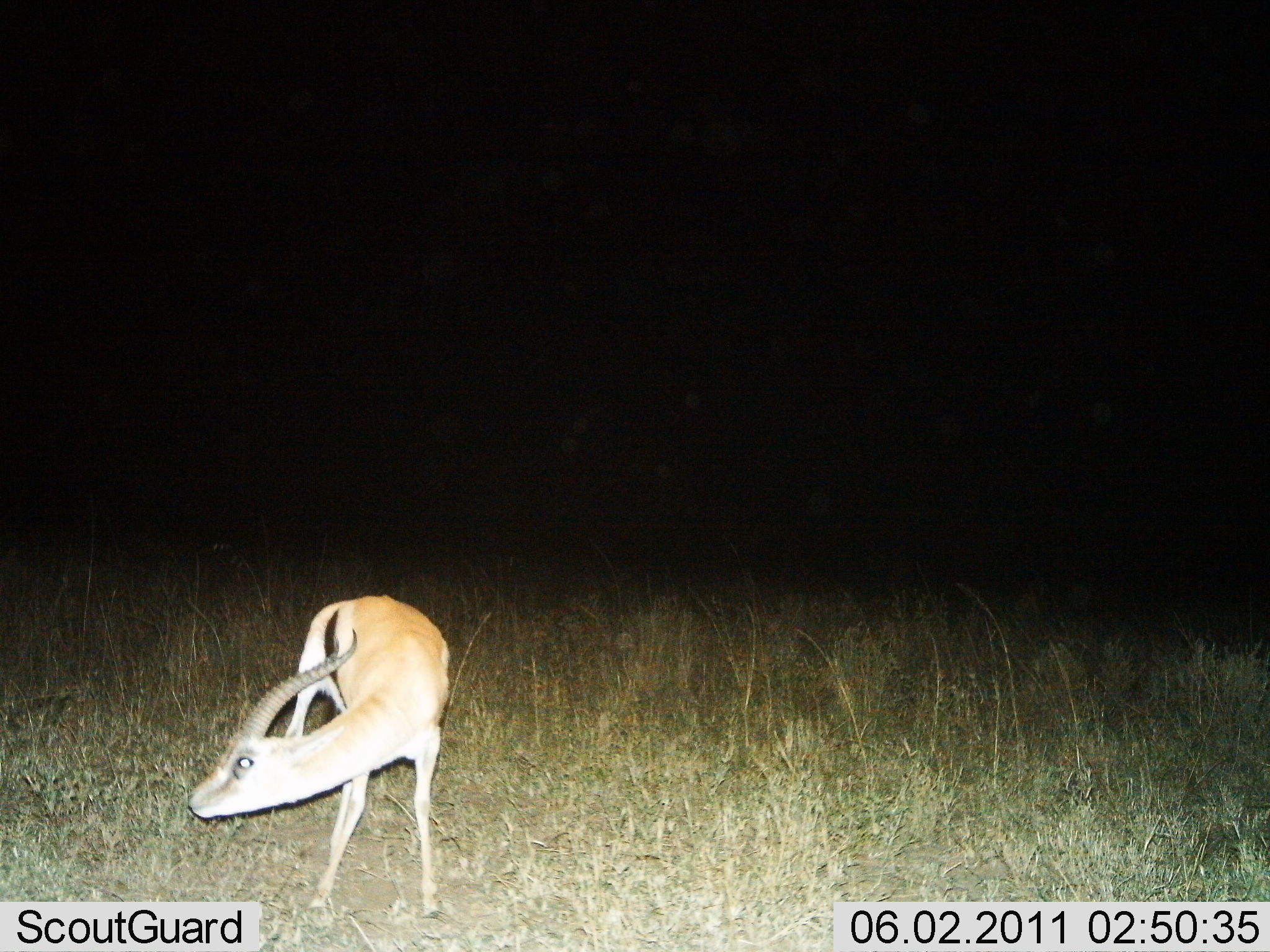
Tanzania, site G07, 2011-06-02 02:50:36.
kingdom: Animalia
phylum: Chordata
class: Mammalia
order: Artiodactyla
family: Bovidae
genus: Eudorcas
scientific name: Eudorcas thomsonii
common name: thomson's gazelle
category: gazellethomsons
Gazellethomsons (thomson's gazelle) (Eudorcas thomsonii), count 1. Behavior (volunteer vote fractions): standing 91%, resting 0%, moving 0%, interacting 9%. Young present (vote fraction): 9%. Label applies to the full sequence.